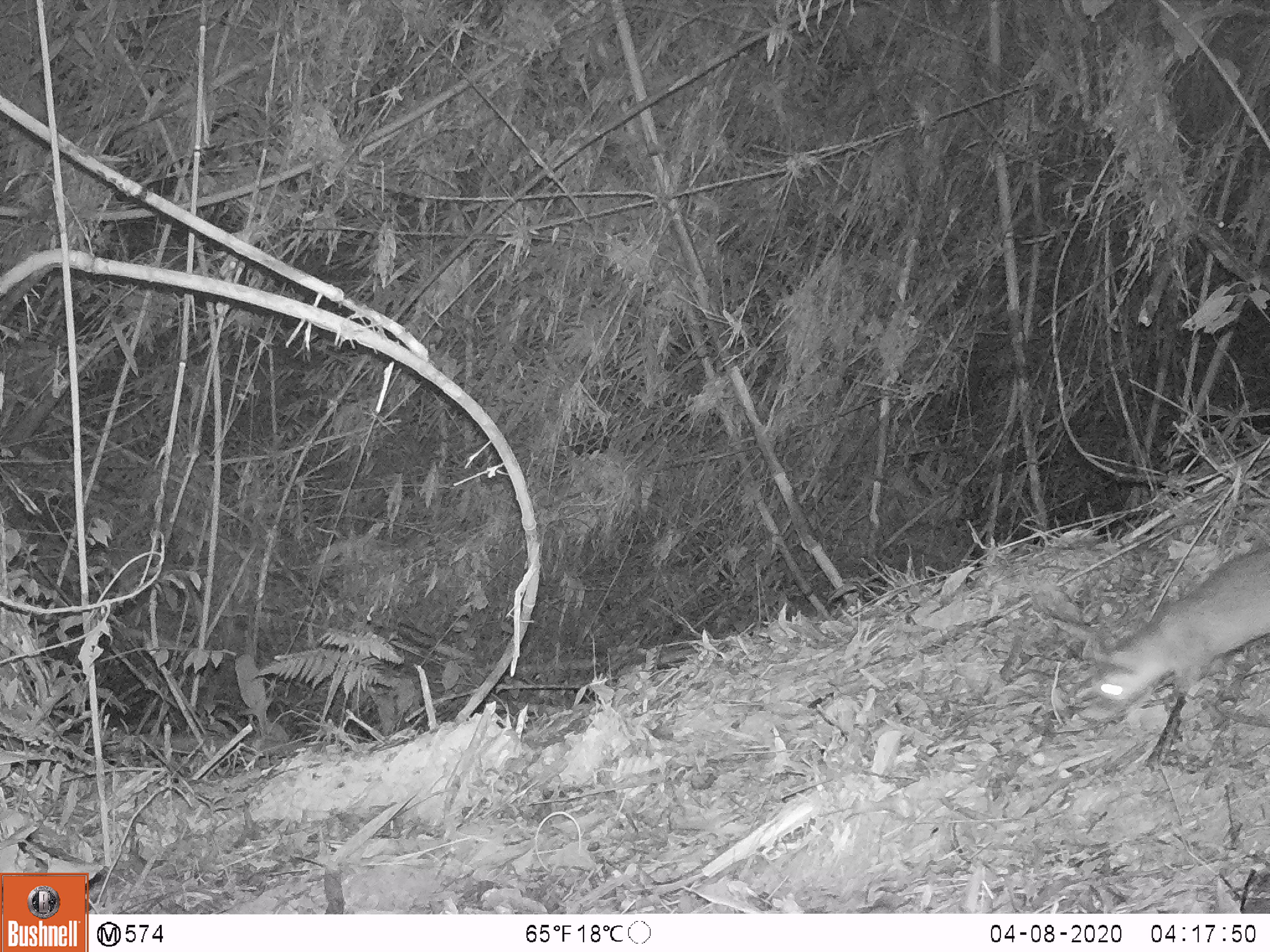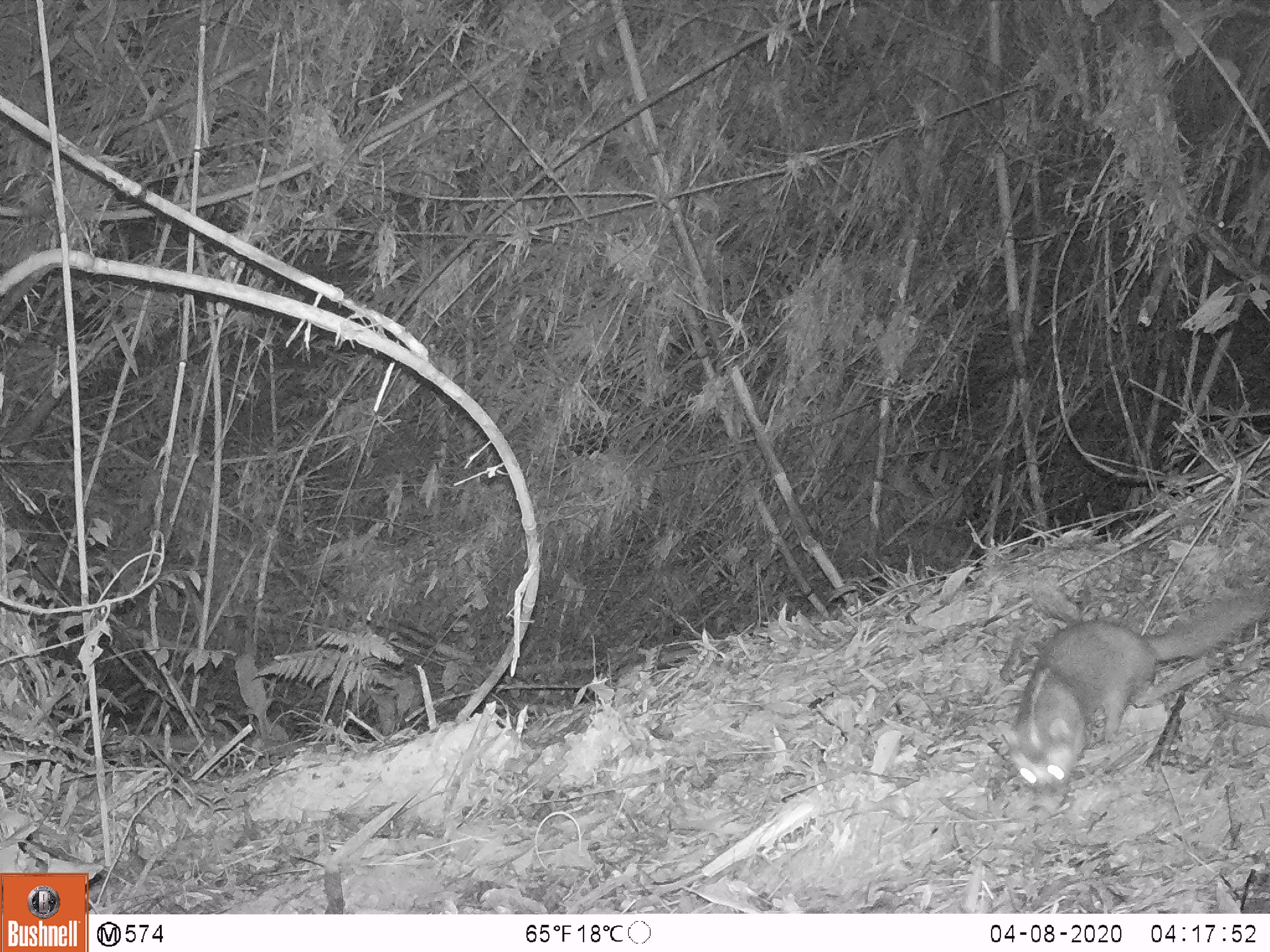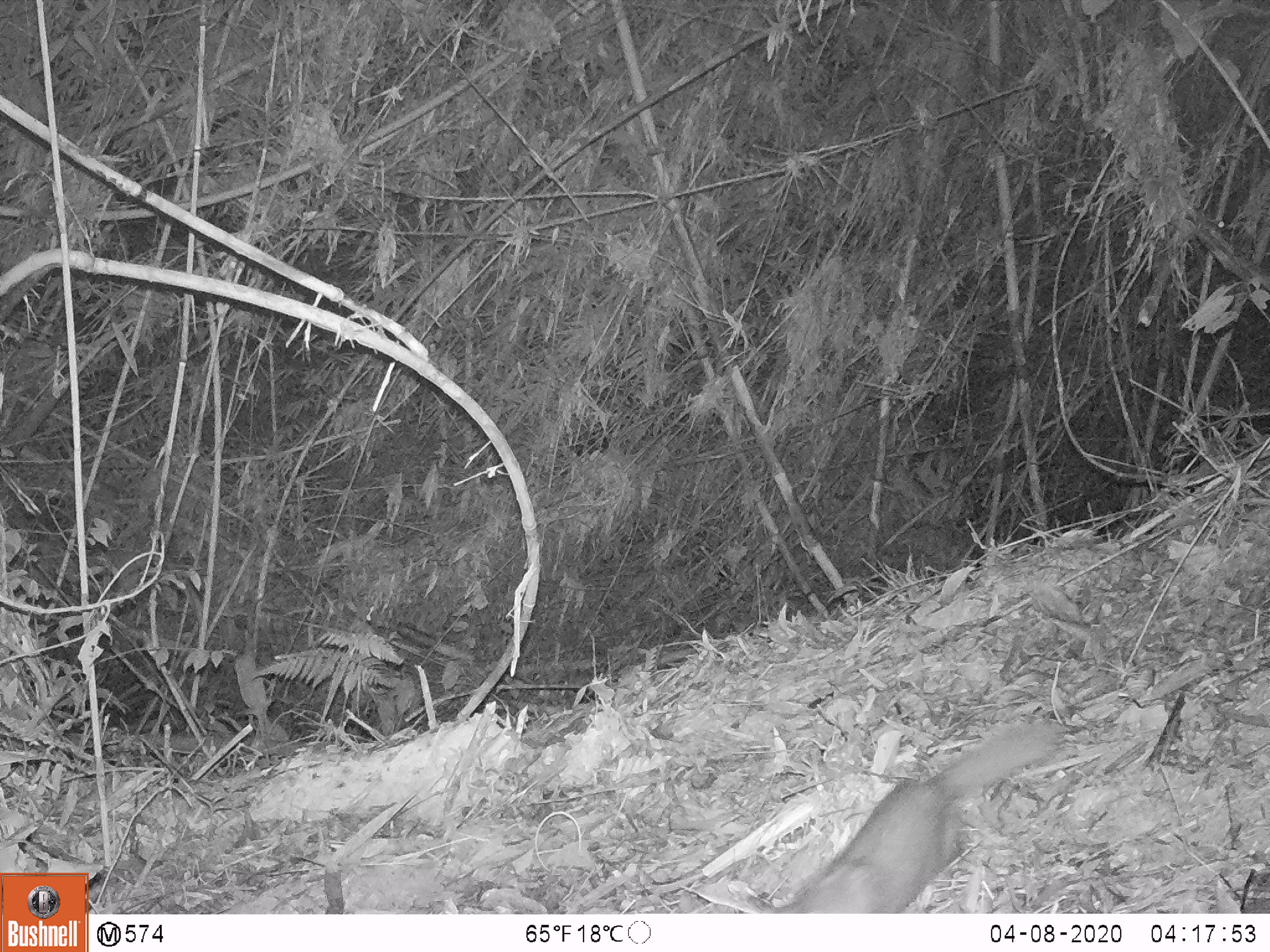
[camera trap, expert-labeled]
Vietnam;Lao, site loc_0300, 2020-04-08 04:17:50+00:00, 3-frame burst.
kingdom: Animalia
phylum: Chordata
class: Mammalia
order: Carnivora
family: Mustelidae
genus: Melogale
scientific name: Melogale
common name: ferret badger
Ferret badger (Melogale). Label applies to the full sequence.